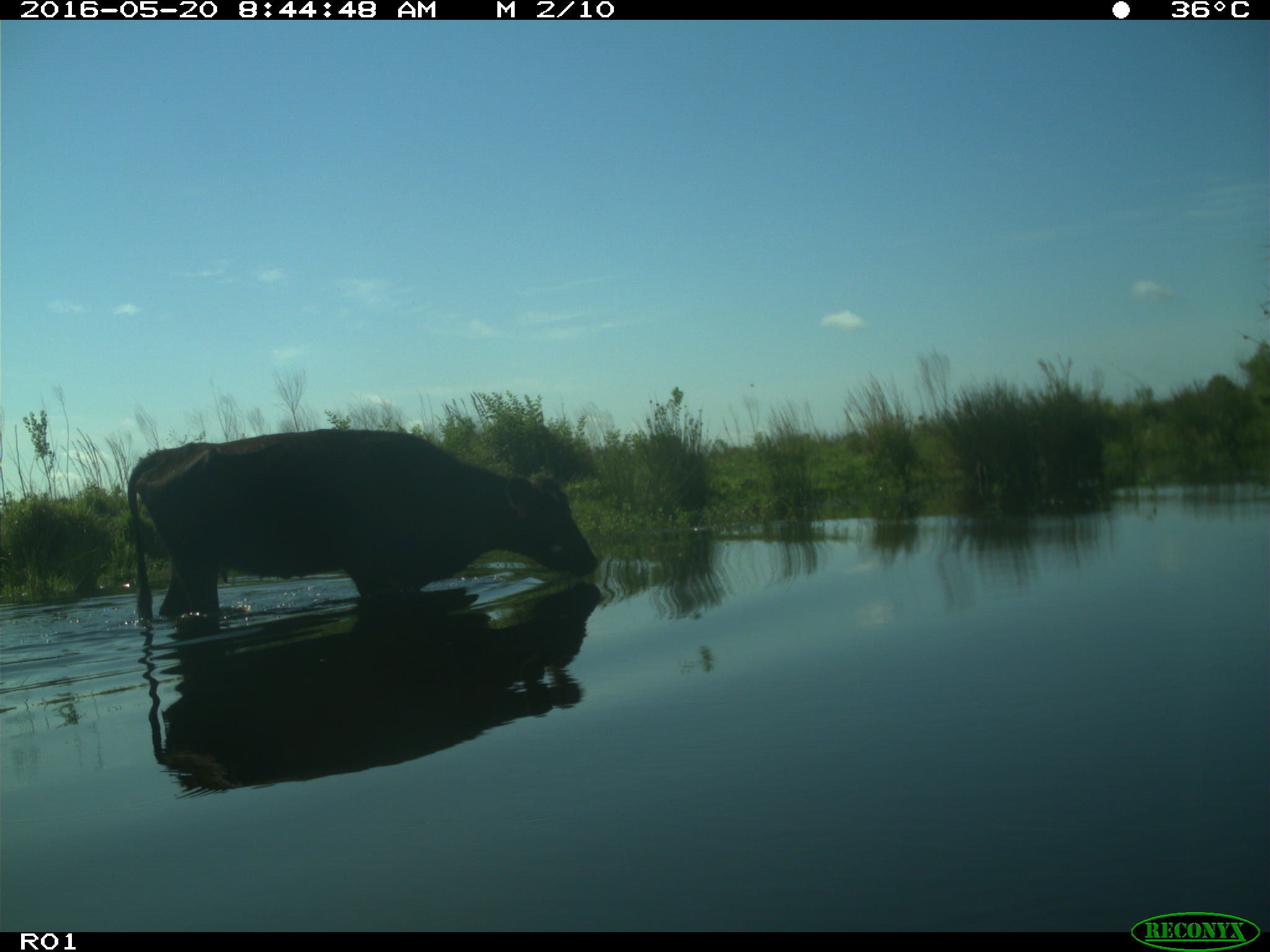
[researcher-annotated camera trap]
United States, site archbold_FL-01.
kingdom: Animalia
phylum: Chordata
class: Mammalia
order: Artiodactyla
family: Bovidae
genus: Bos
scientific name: Bos taurus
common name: domestic cow